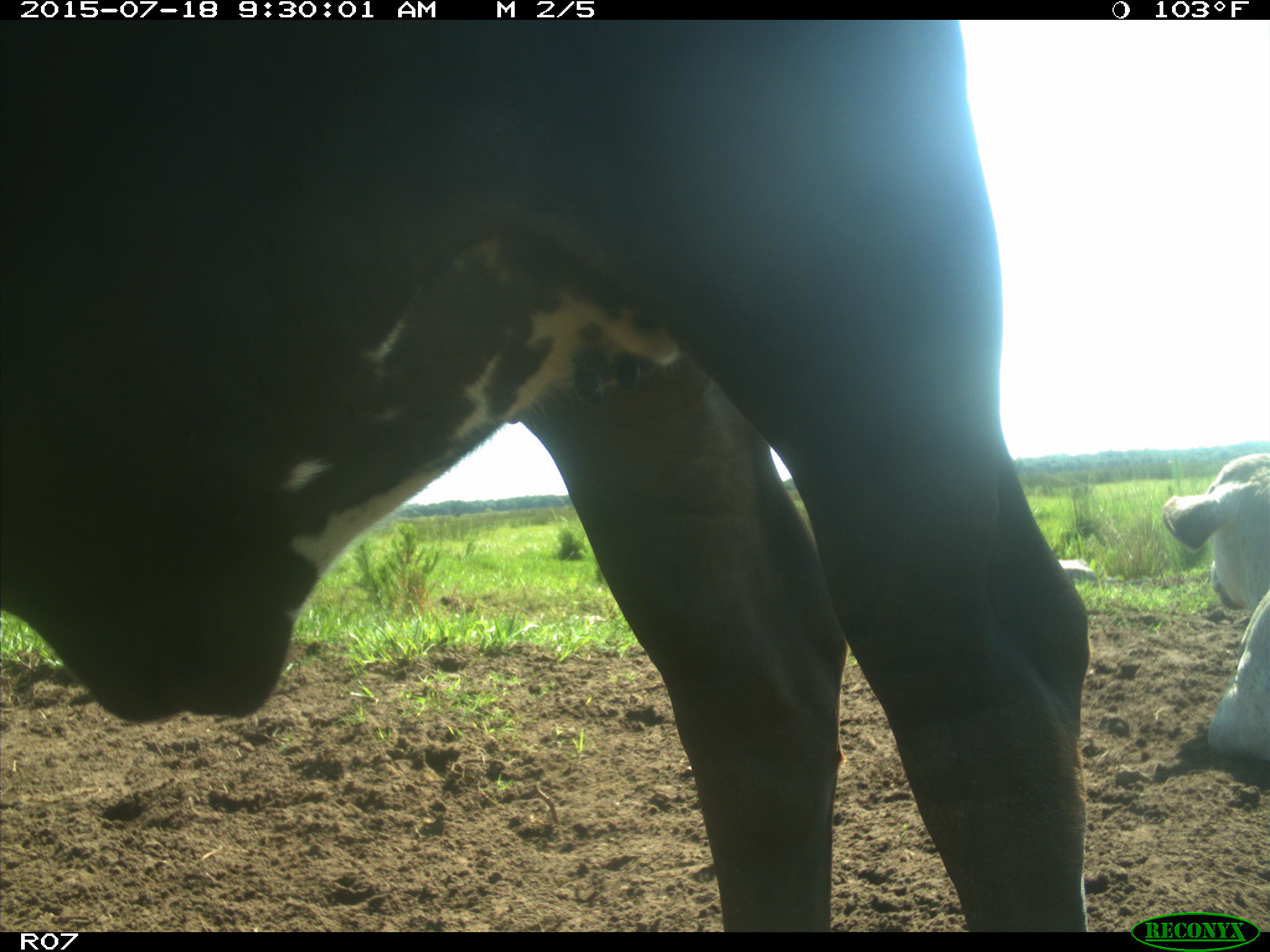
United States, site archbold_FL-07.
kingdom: Animalia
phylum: Chordata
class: Mammalia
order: Artiodactyla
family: Bovidae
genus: Bos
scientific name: Bos taurus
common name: domestic cow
Bos taurus (domestic cow).